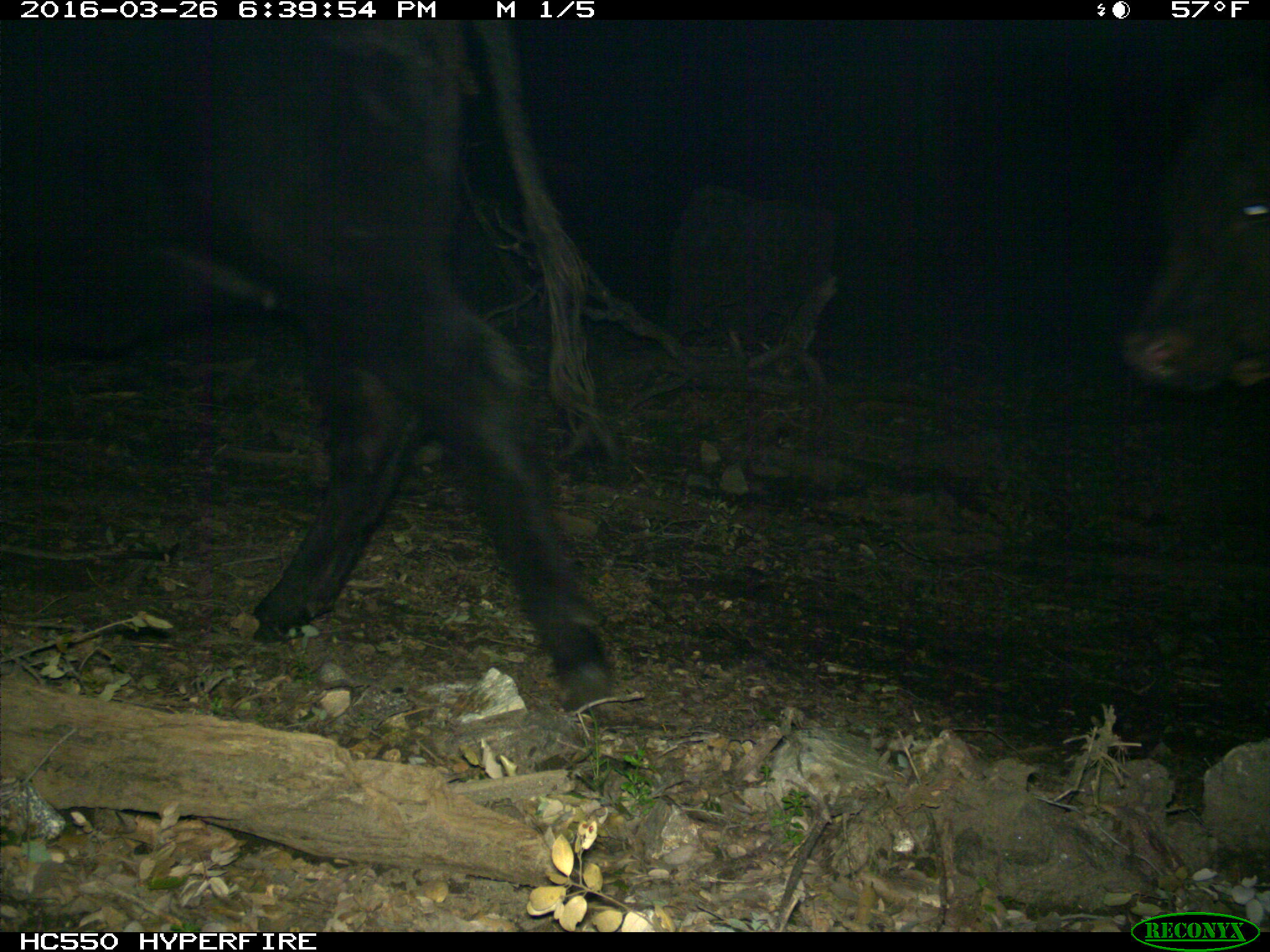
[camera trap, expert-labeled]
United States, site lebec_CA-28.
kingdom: Animalia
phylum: Chordata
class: Mammalia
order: Artiodactyla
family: Bovidae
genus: Bos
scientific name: Bos taurus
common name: domestic cow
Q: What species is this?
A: Bos taurus (domestic cow).